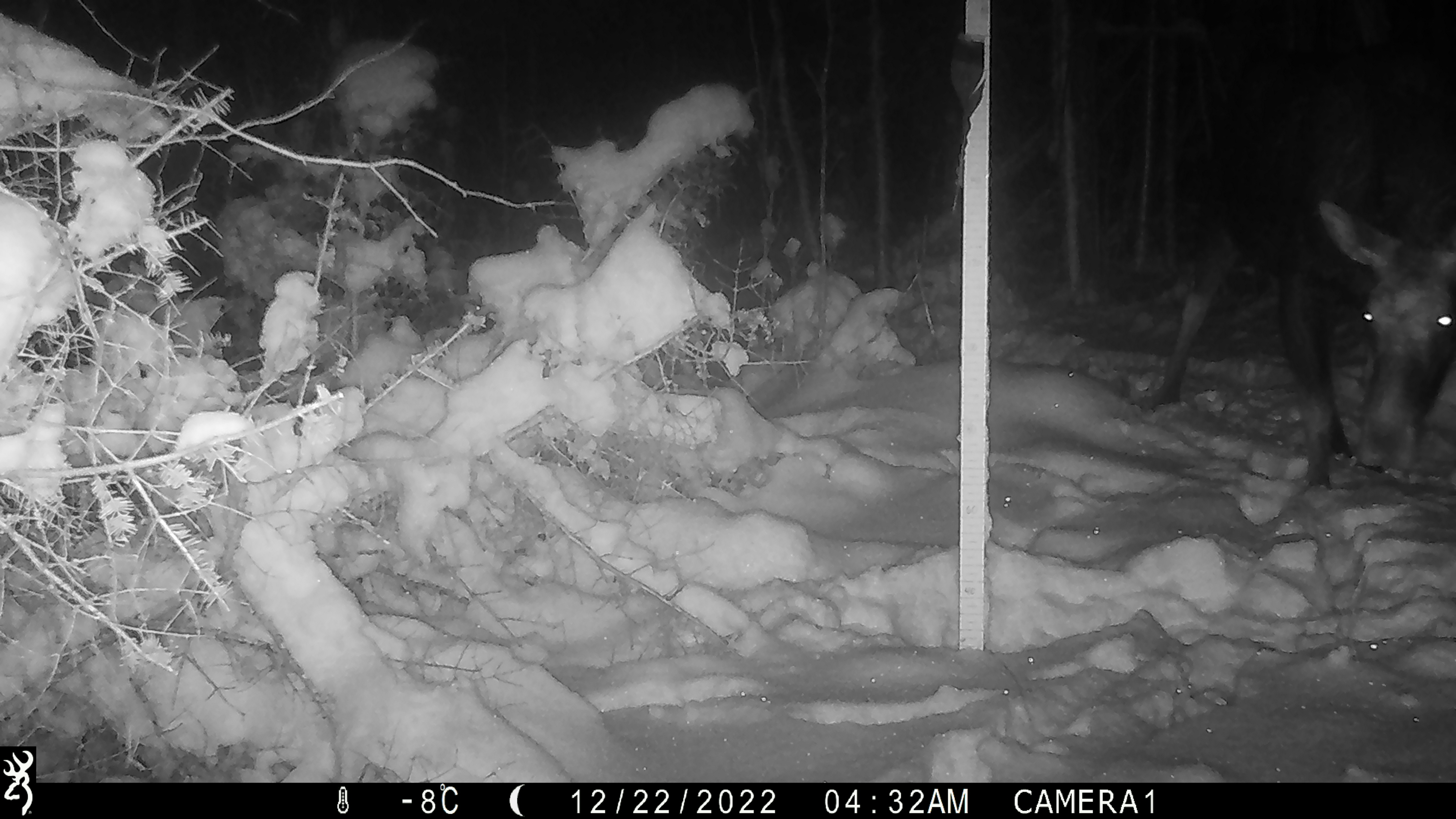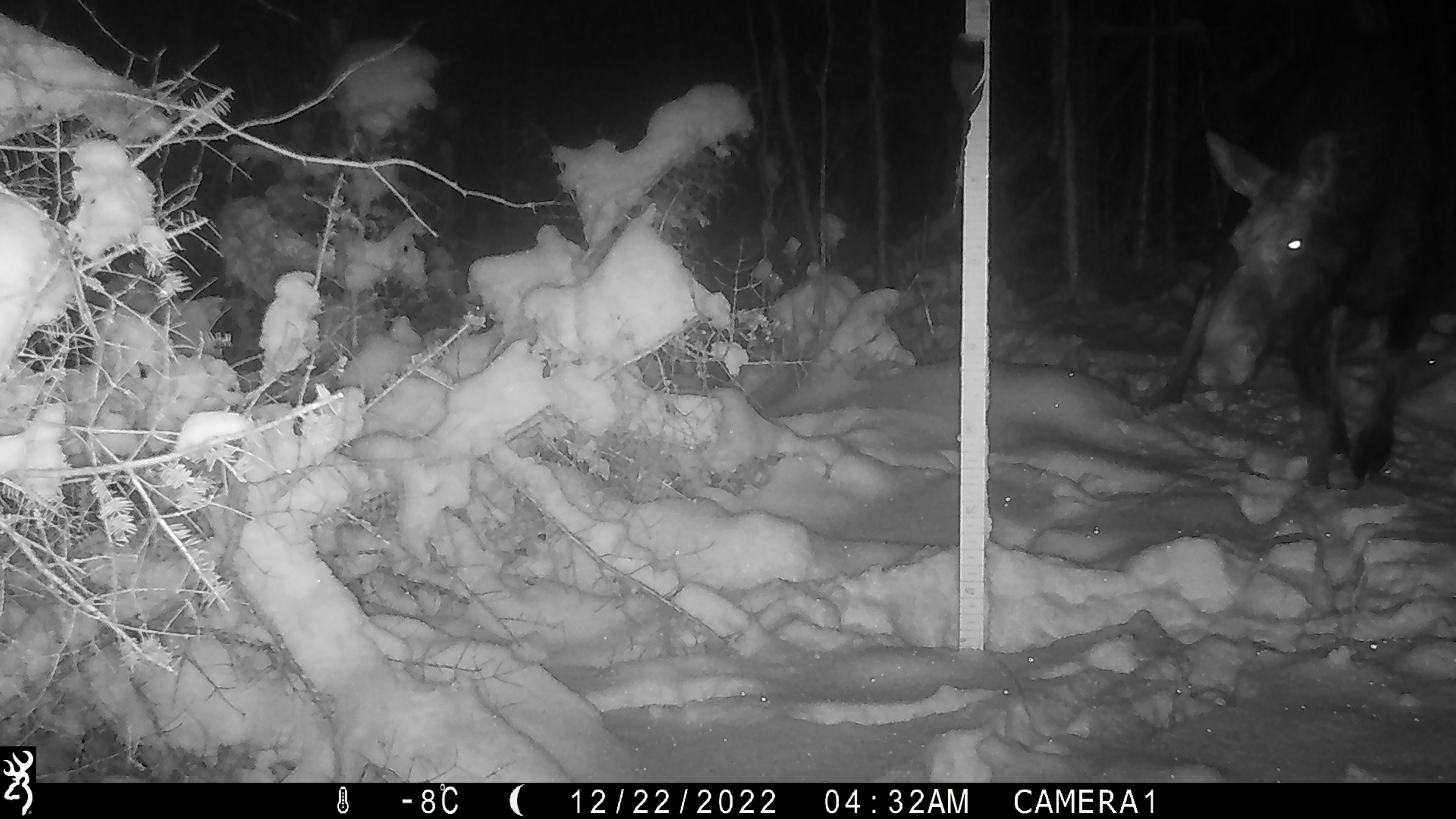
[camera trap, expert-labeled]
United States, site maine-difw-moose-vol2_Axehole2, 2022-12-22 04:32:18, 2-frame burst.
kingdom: Animalia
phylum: Chordata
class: Mammalia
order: Artiodactyla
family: Cervidae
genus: Alces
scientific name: Alces alces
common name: moose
Moose (Alces alces).